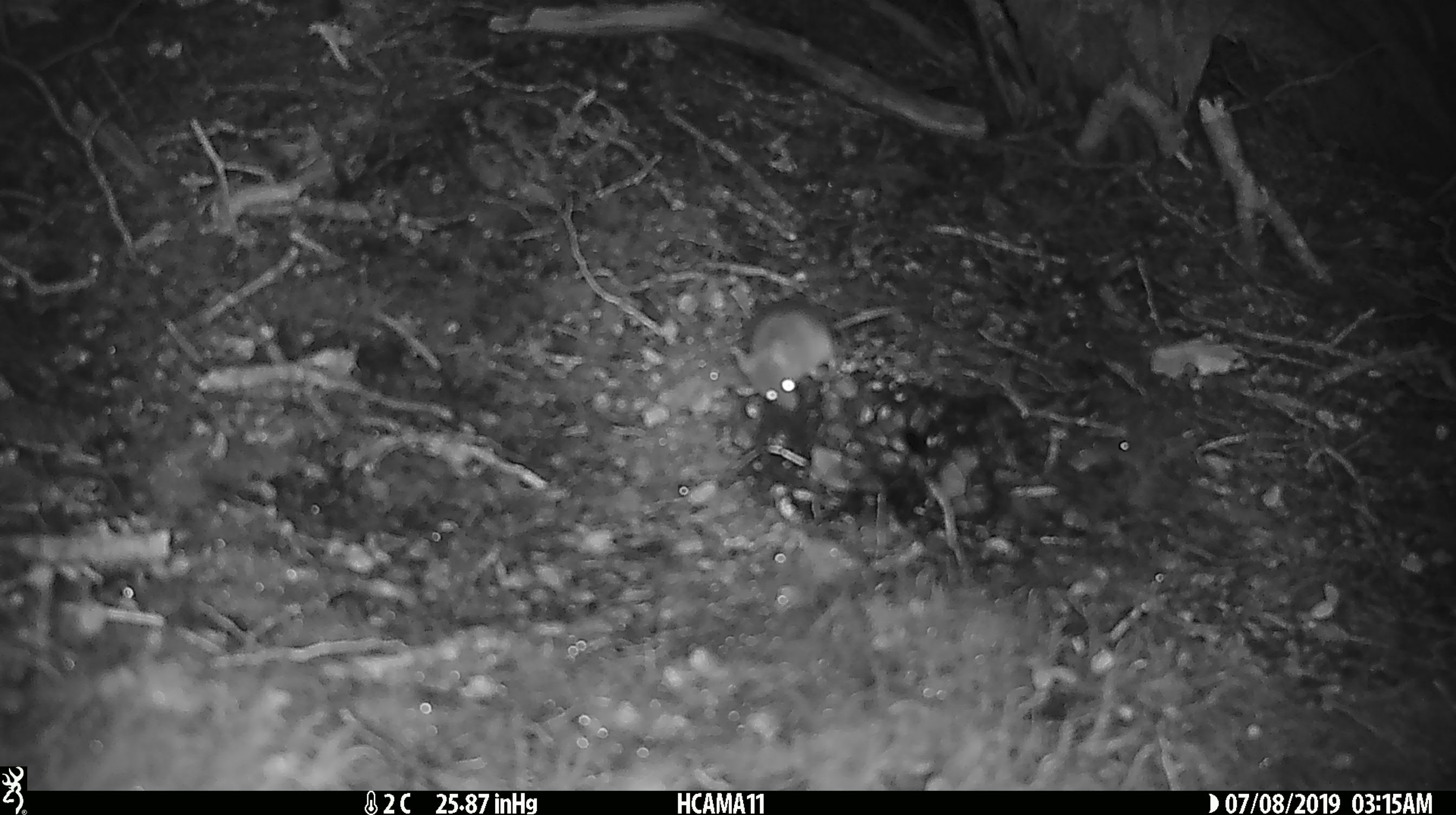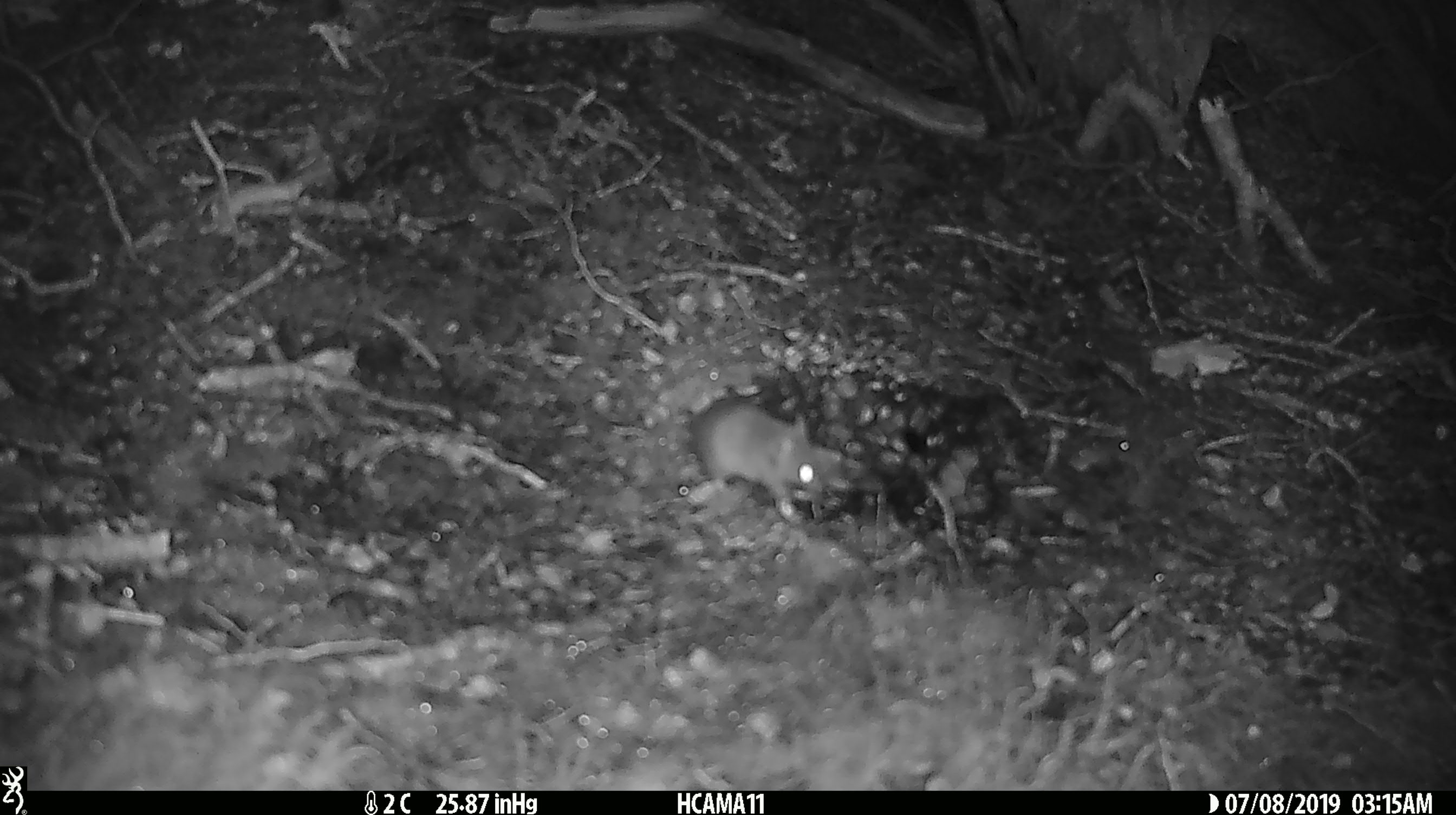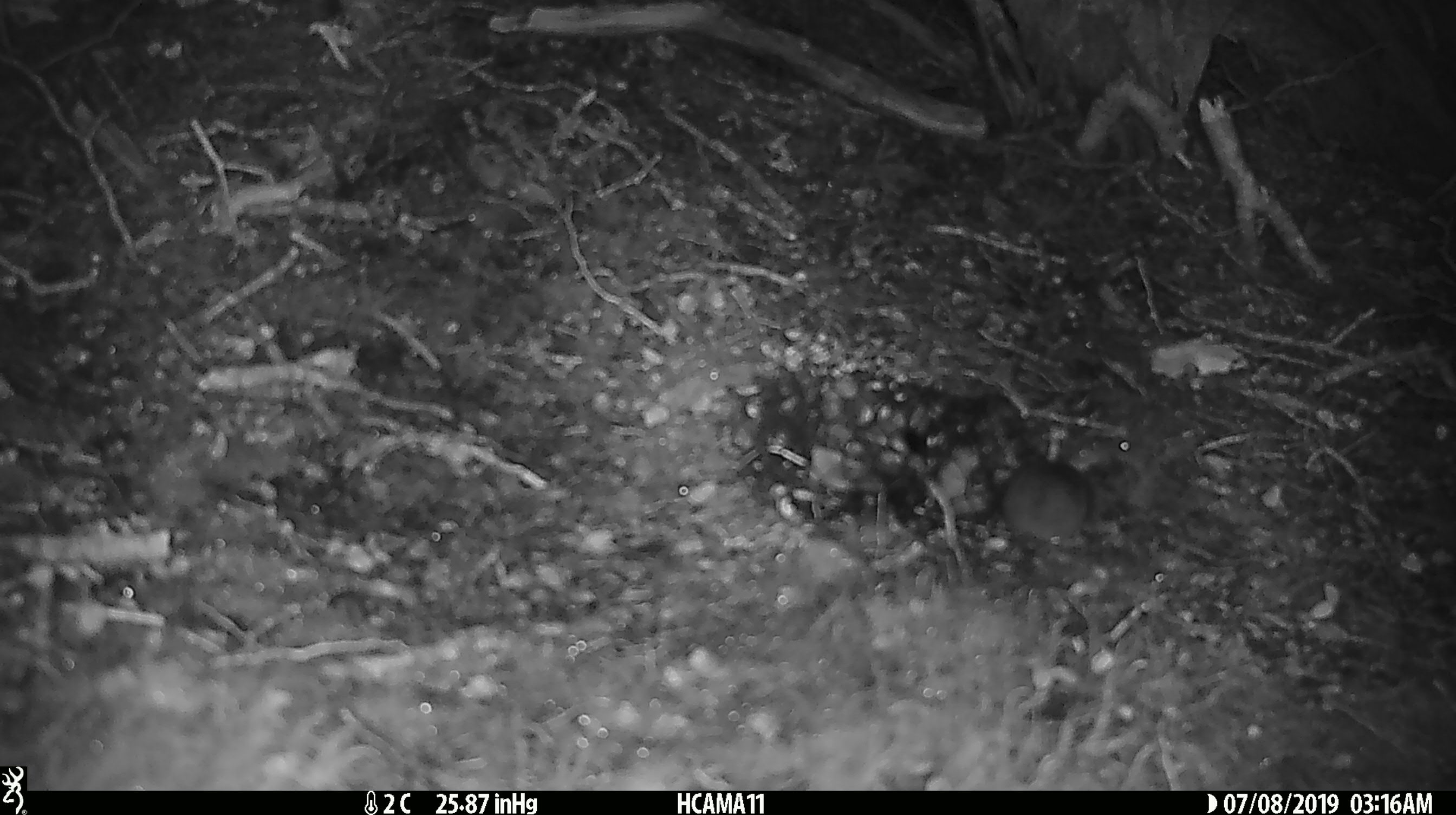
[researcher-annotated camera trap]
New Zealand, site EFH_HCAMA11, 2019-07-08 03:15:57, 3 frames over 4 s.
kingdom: Animalia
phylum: Chordata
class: Mammalia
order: Rodentia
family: Muridae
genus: Mus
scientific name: Mus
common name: mouse